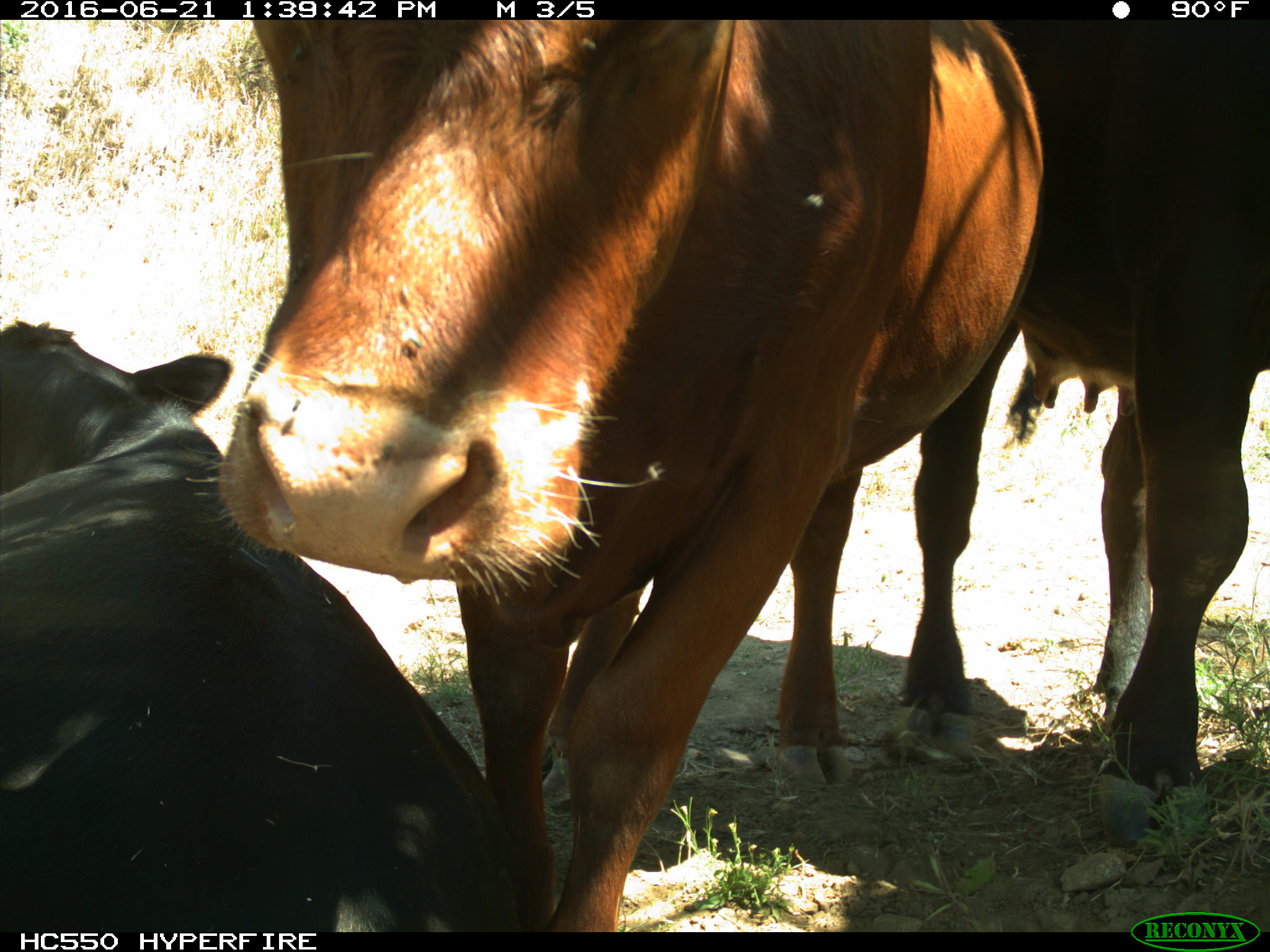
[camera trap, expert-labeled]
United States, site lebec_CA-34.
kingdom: Animalia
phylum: Chordata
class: Mammalia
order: Artiodactyla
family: Bovidae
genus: Bos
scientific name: Bos taurus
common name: domestic cow